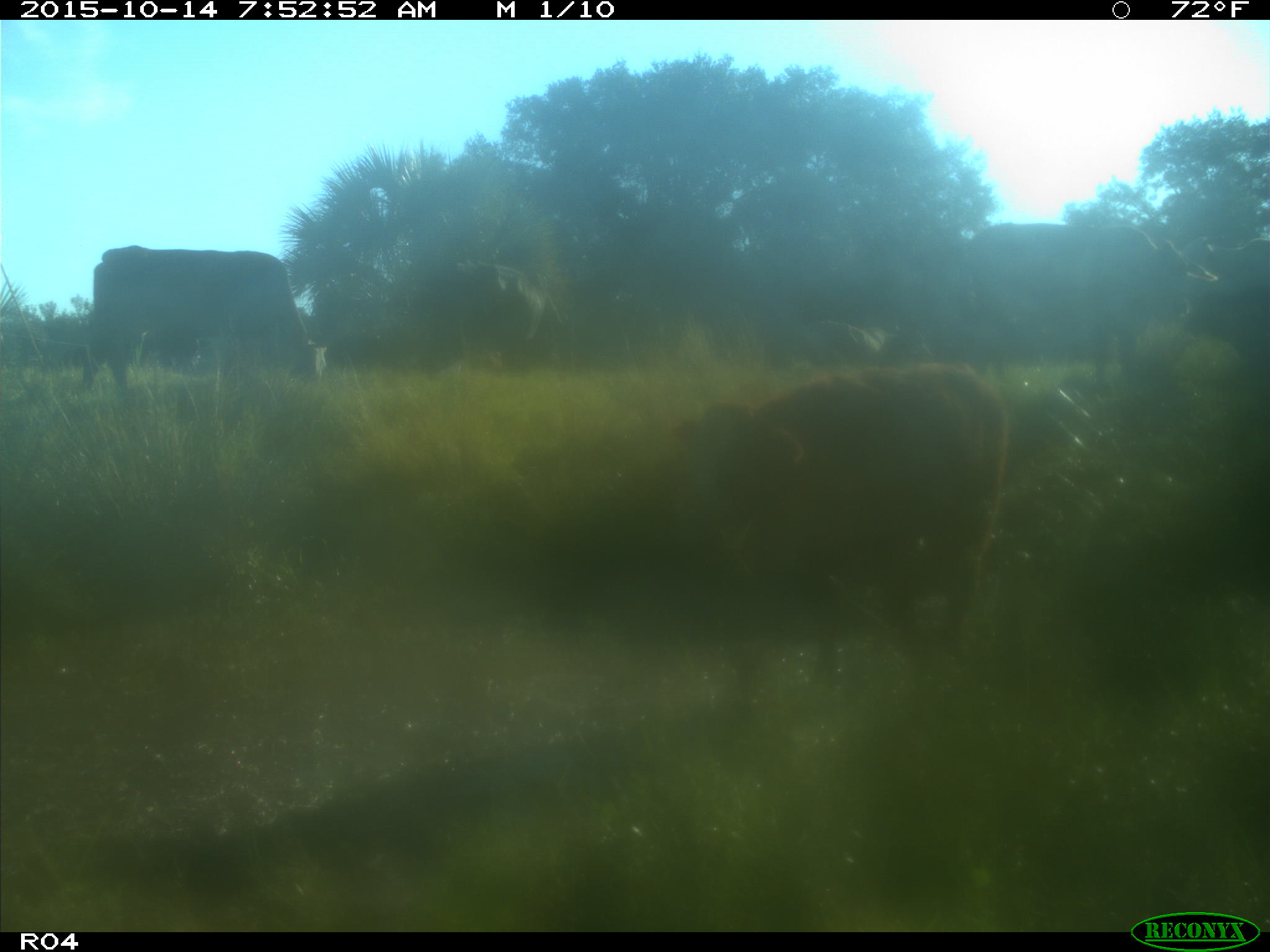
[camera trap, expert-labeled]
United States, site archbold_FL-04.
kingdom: Animalia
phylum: Chordata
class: Mammalia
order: Artiodactyla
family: Bovidae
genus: Bos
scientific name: Bos taurus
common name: domestic cow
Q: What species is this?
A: Bos taurus (domestic cow).